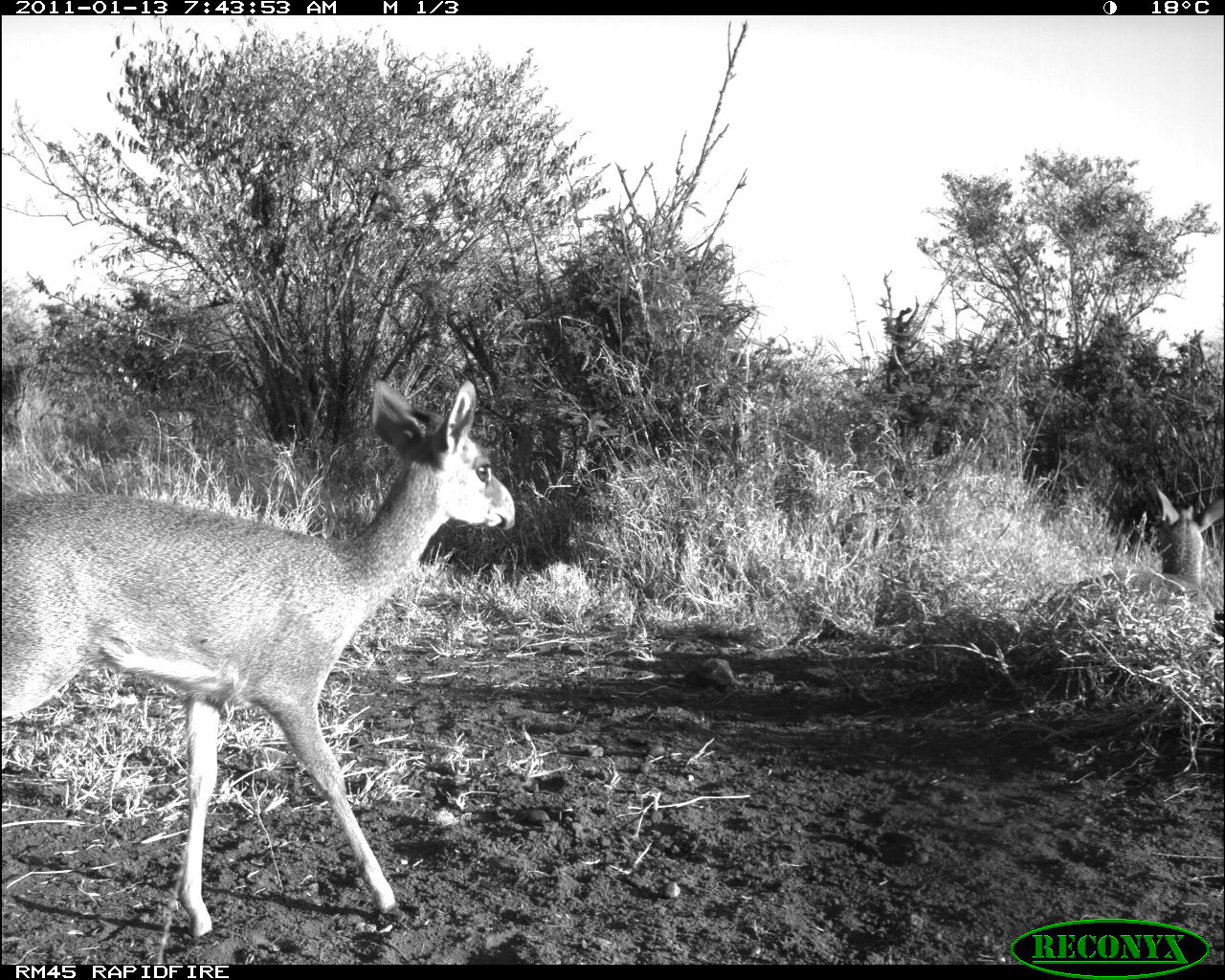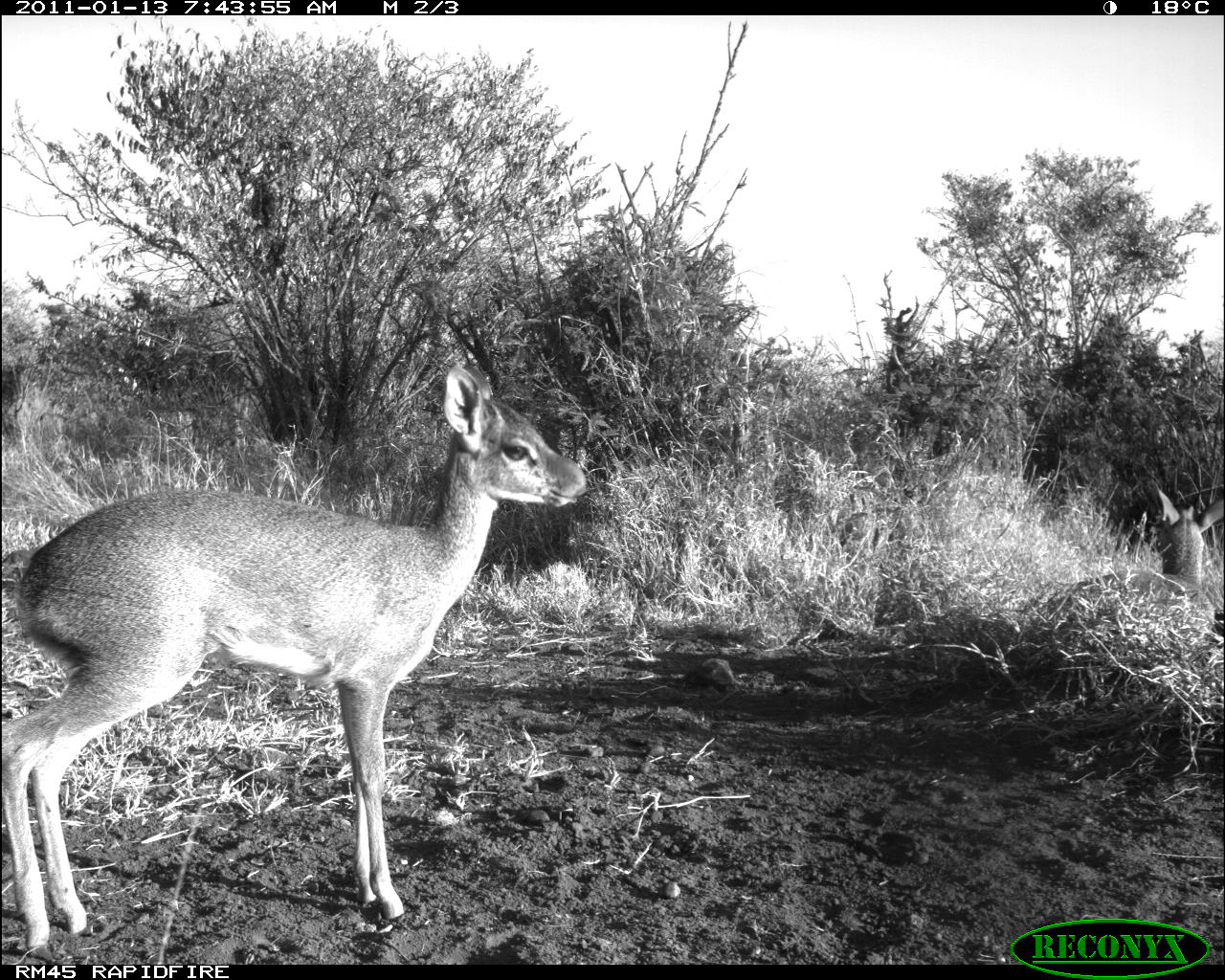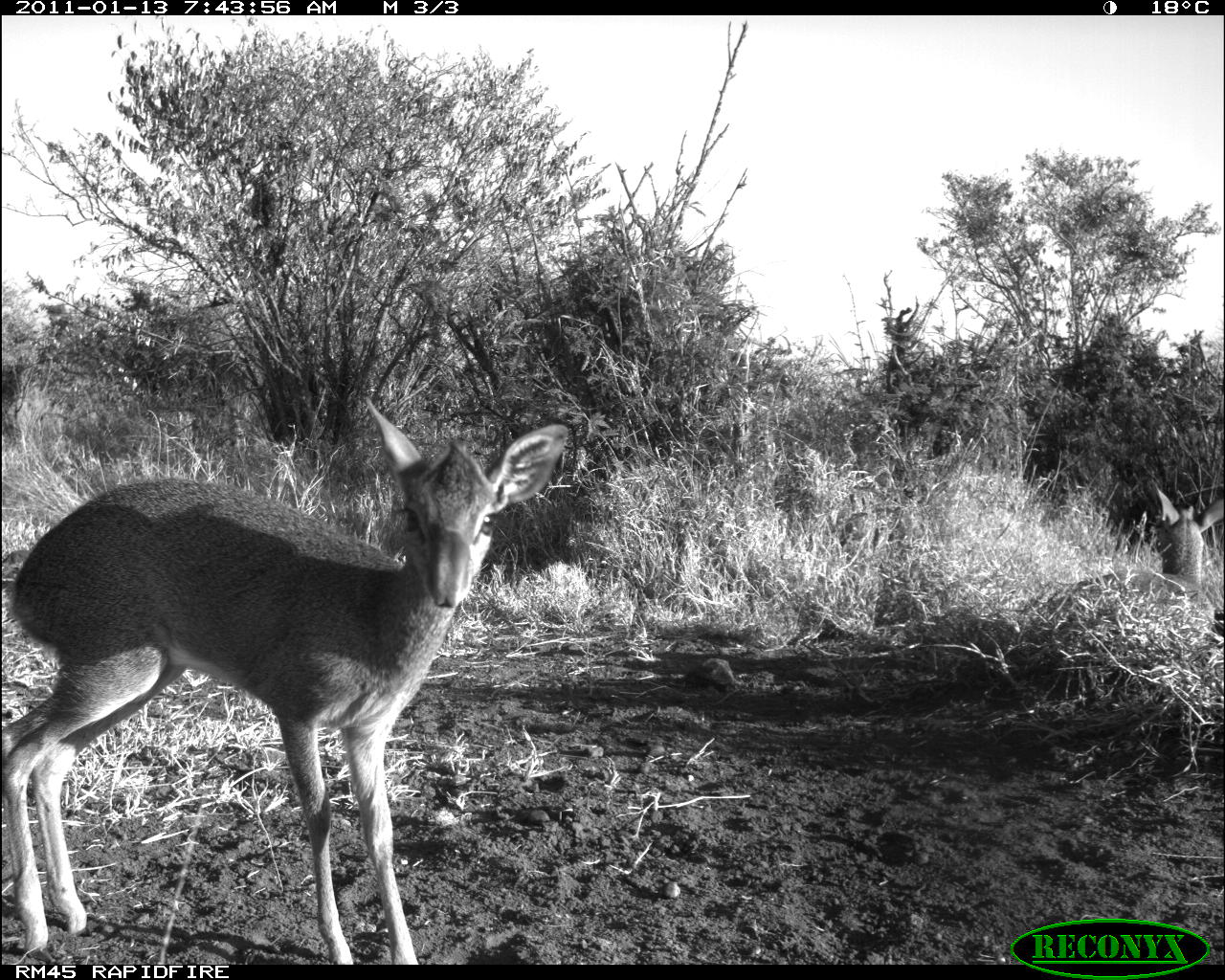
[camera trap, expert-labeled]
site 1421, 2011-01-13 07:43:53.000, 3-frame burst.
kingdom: Animalia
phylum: Chordata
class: Mammalia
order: Artiodactyla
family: Bovidae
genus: Madoqua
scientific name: Madoqua guentheri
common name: günther's dik-dik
Madoqua guentheri (günther's dik-dik), count 2.